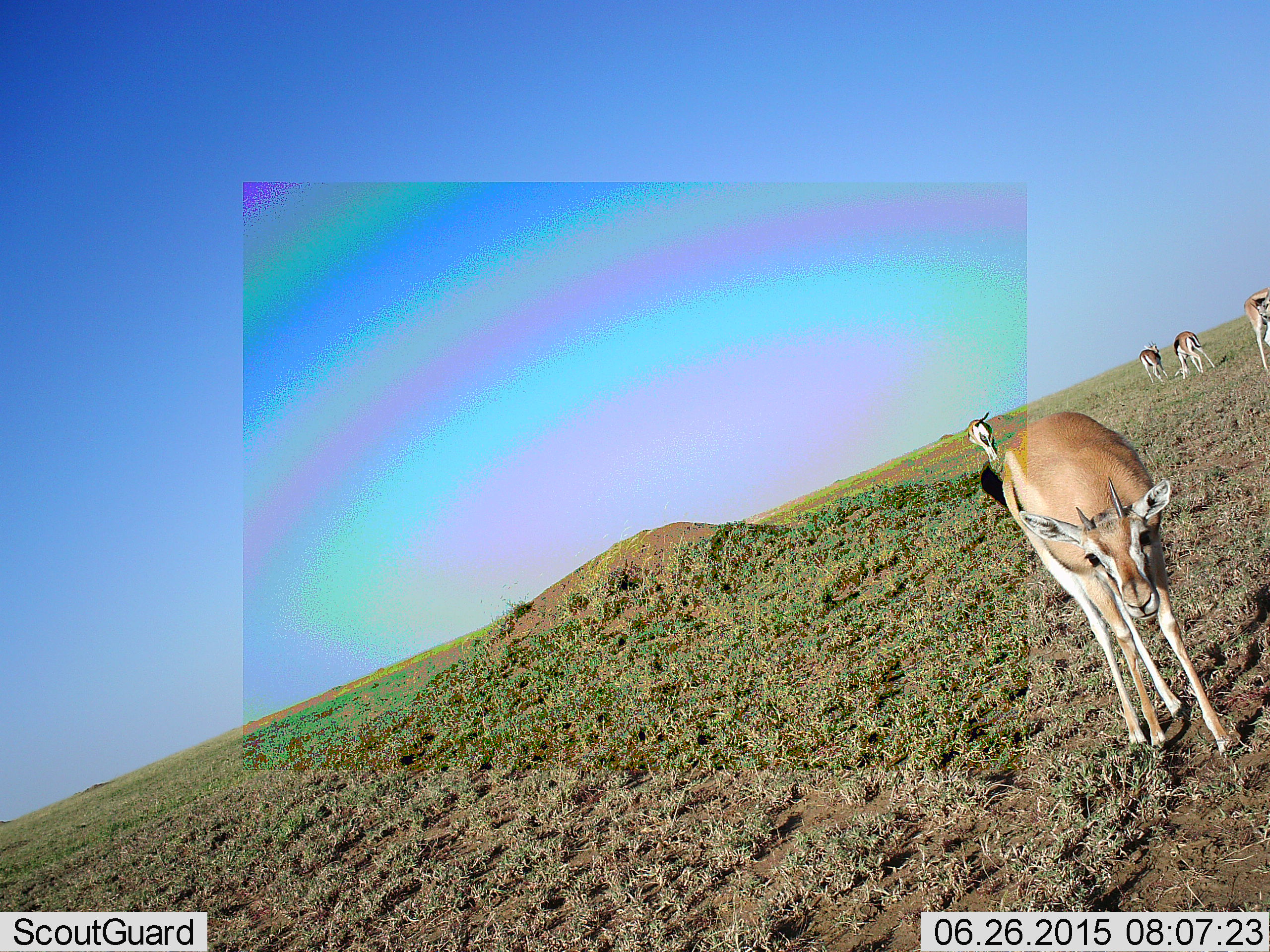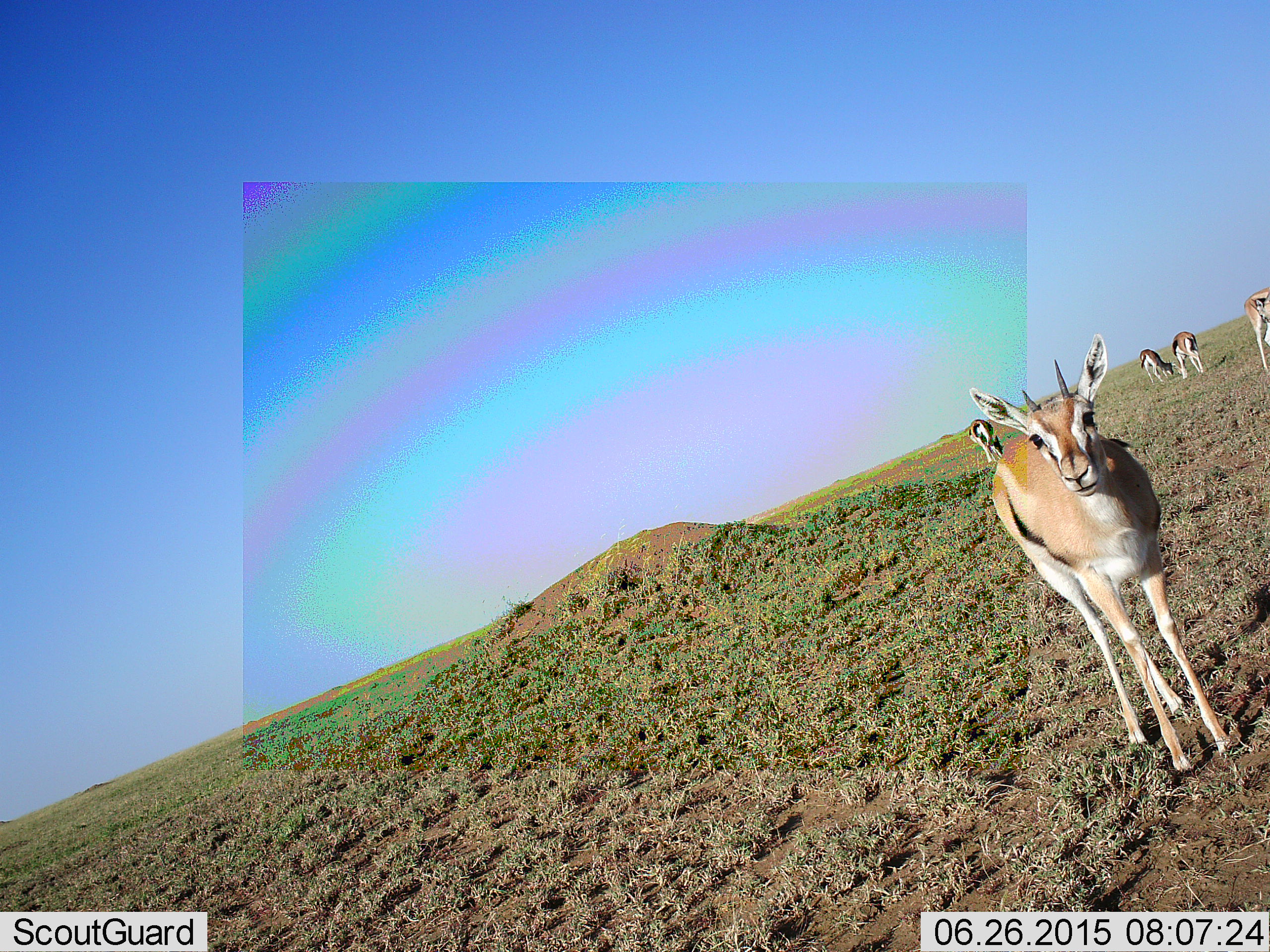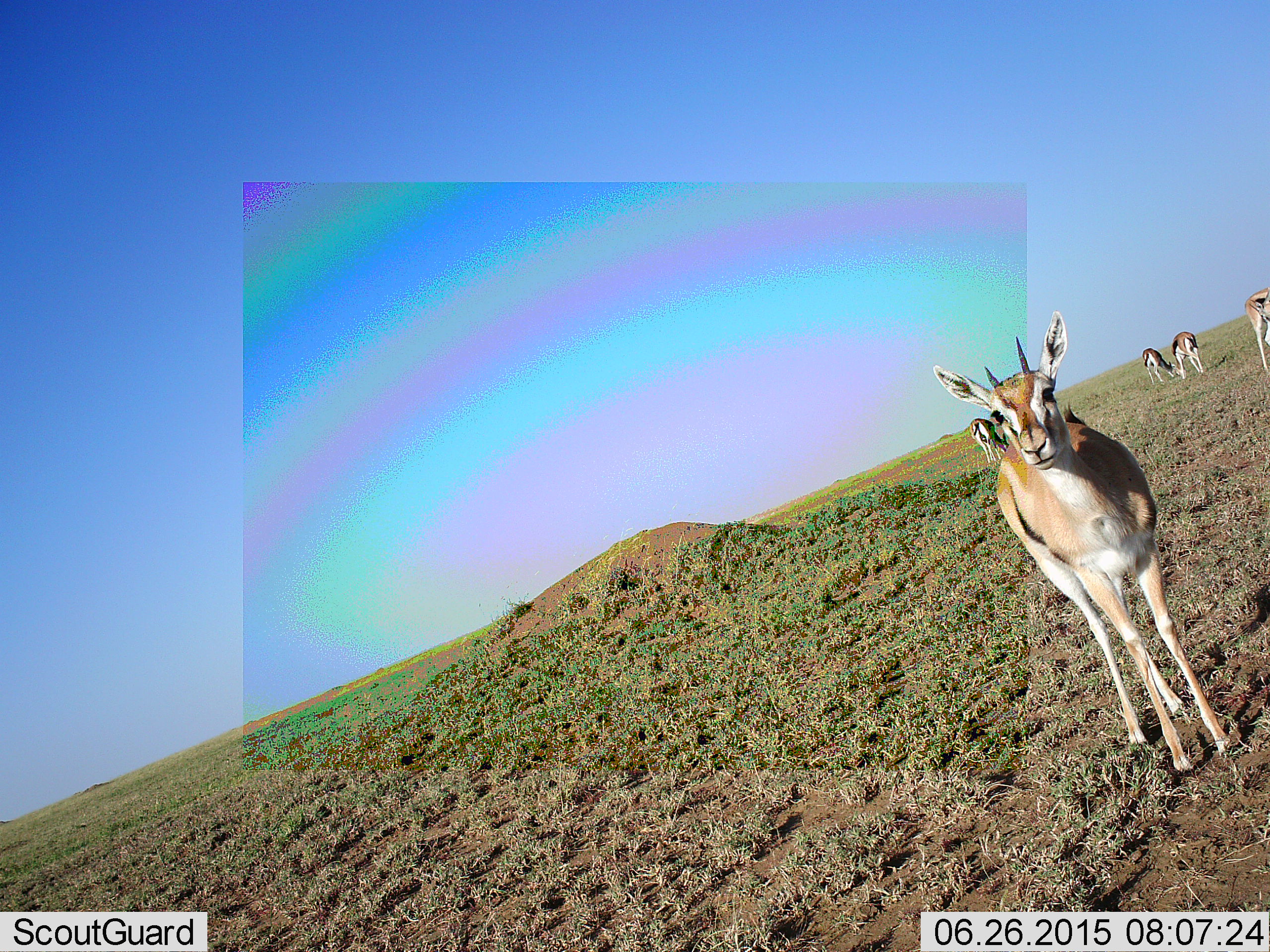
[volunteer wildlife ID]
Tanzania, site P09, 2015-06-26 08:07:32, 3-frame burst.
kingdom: Animalia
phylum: Chordata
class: Mammalia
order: Artiodactyla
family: Bovidae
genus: Eudorcas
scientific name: Eudorcas thomsonii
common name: thomson's gazelle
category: gazellethomsons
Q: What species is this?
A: Gazellethomsons (thomson's gazelle) (Eudorcas thomsonii).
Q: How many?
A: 5.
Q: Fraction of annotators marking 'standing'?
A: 100%.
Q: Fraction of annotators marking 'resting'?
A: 0%.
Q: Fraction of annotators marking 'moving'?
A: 10%.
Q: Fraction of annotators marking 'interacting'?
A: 0%.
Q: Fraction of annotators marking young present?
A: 0%.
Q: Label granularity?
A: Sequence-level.